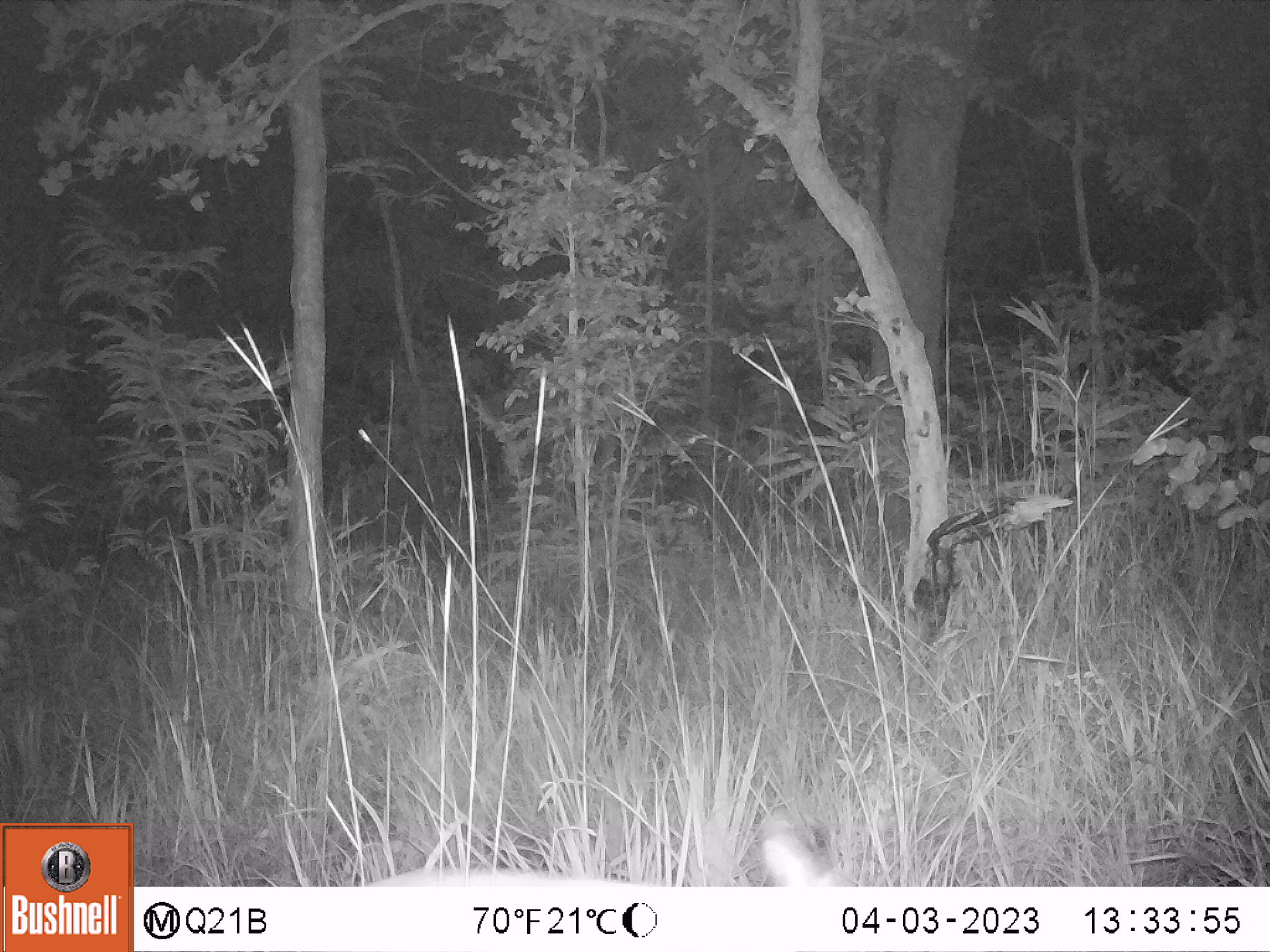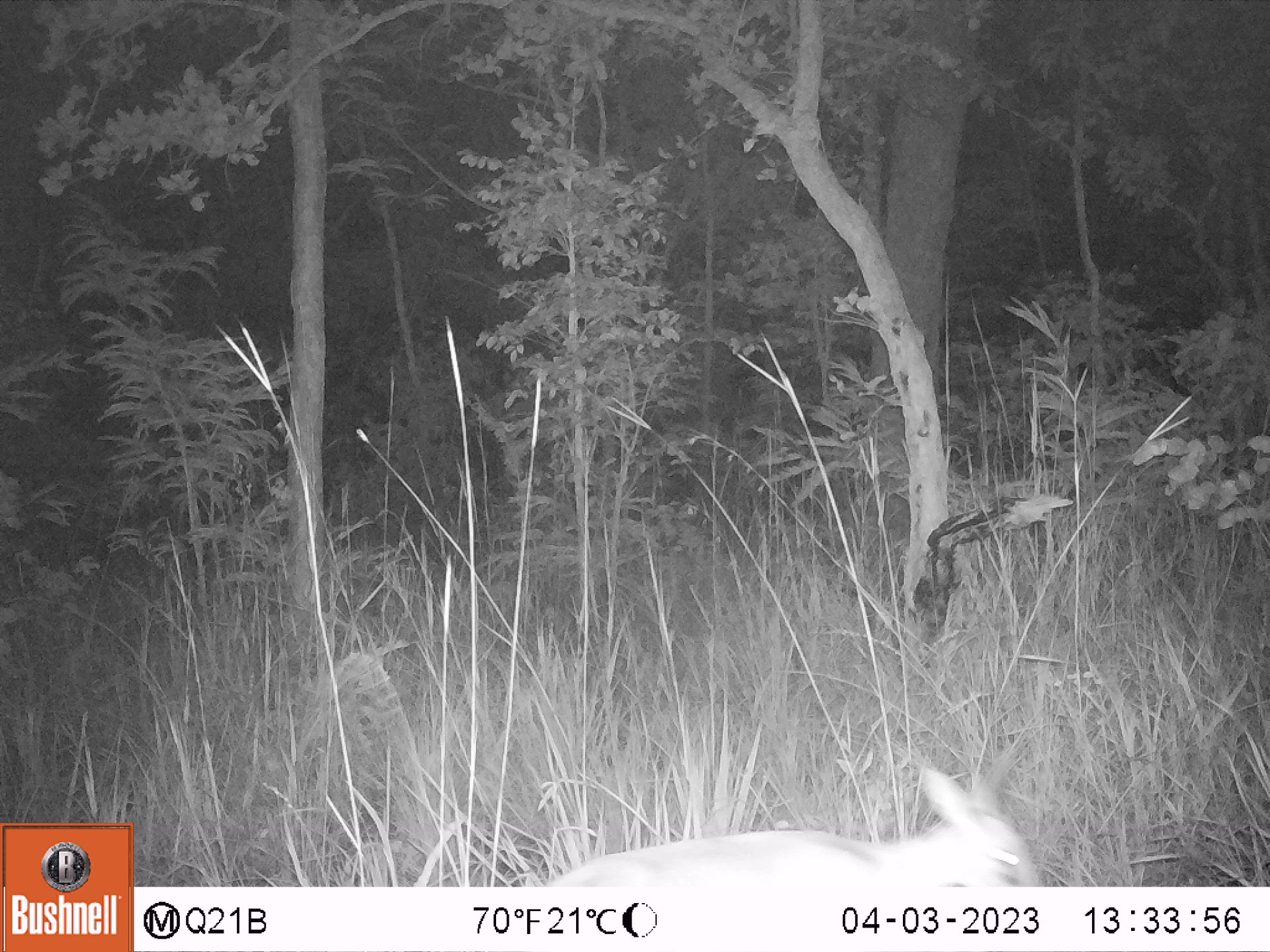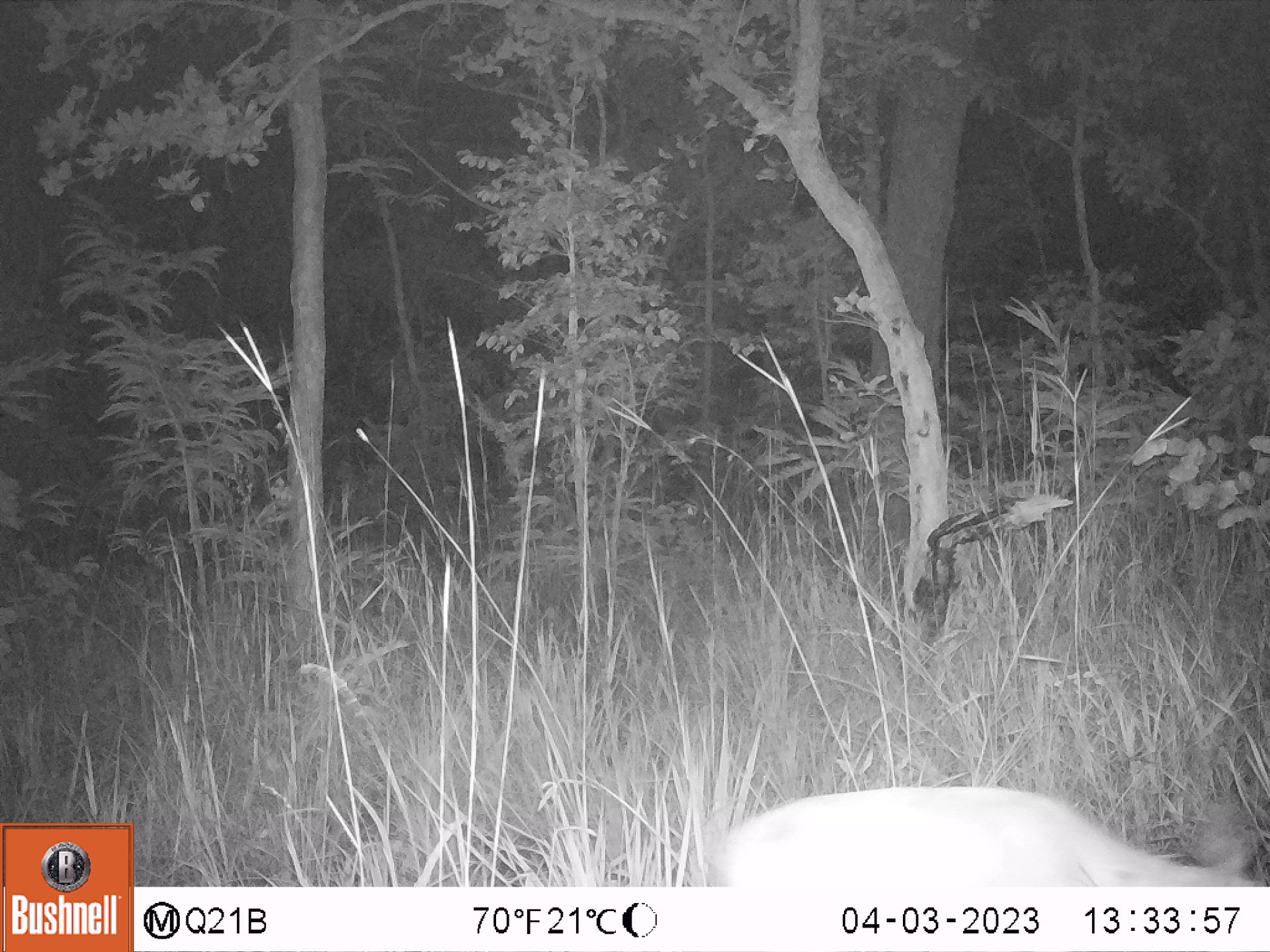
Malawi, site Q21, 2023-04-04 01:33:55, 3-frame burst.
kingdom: Animalia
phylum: Chordata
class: Mammalia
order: Artiodactyla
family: Bovidae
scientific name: Antilopinae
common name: small antelope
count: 1